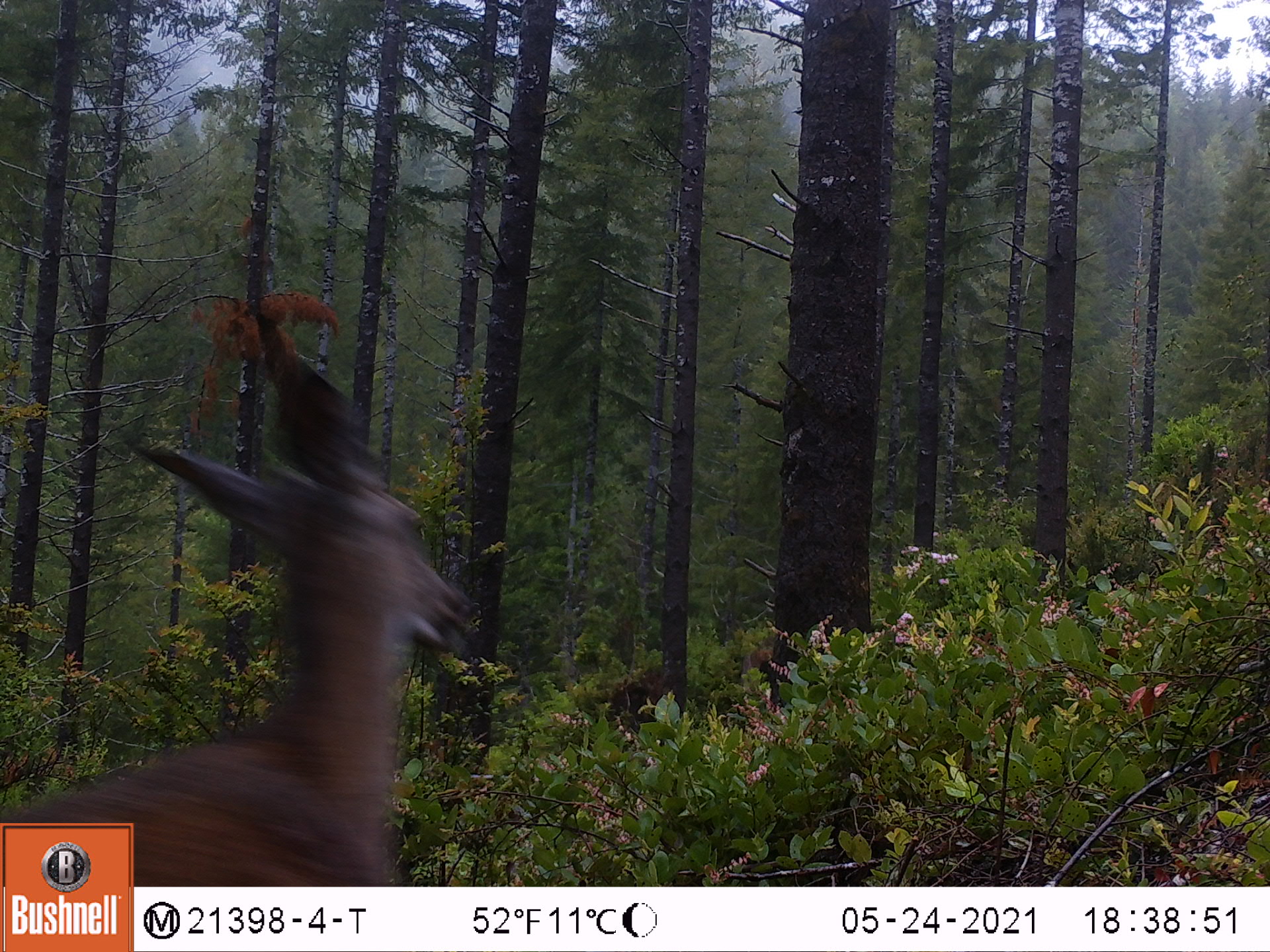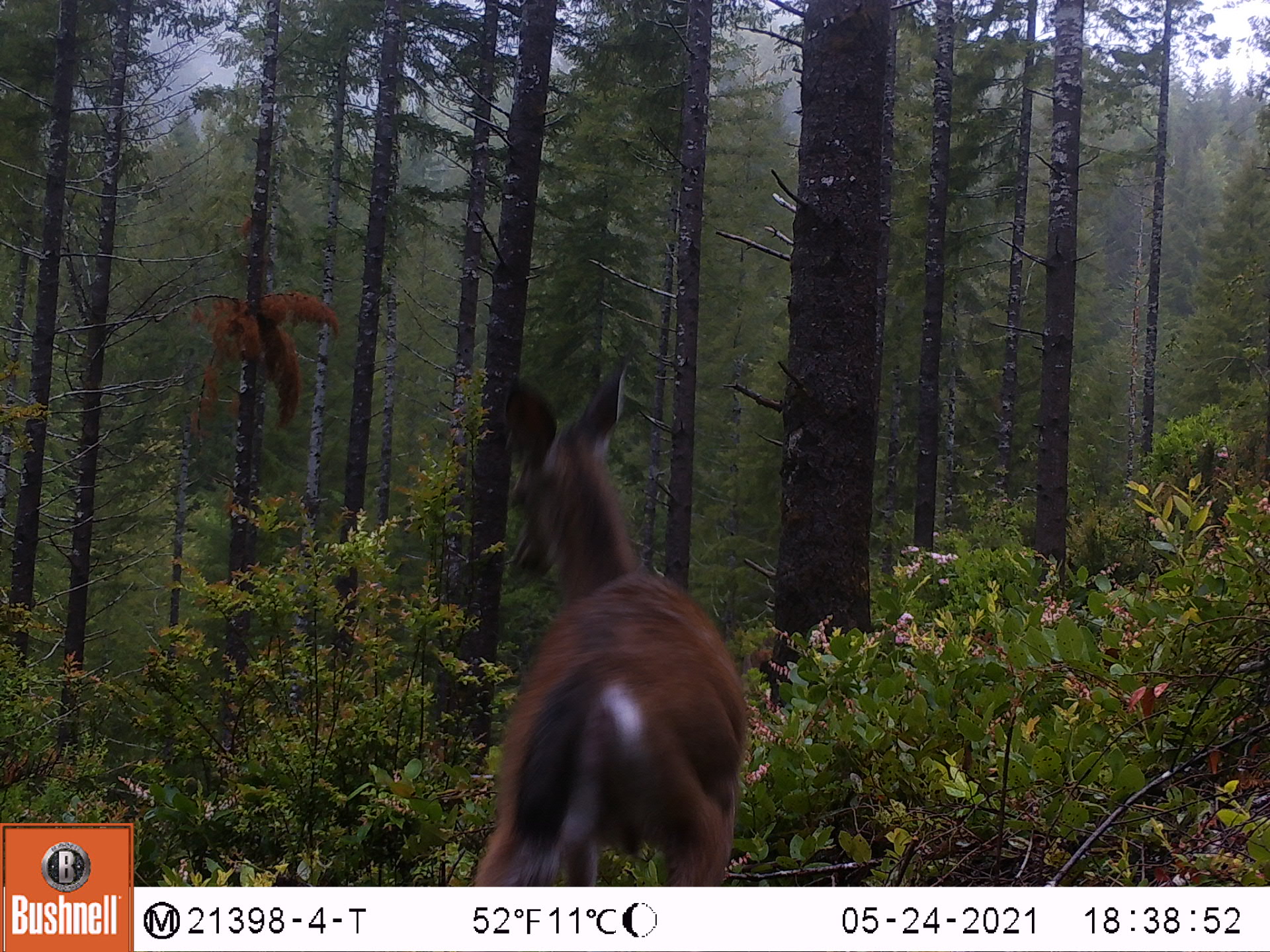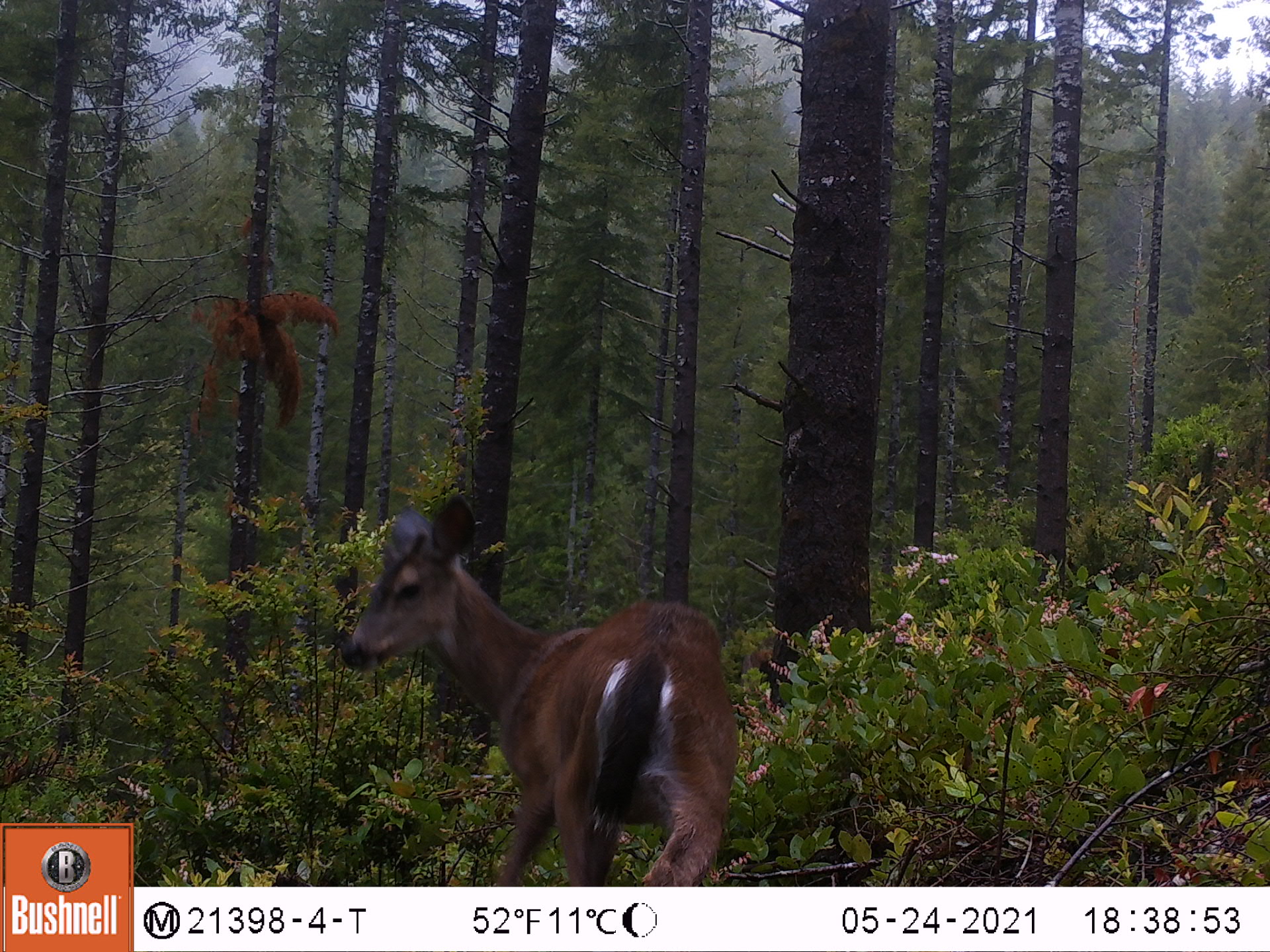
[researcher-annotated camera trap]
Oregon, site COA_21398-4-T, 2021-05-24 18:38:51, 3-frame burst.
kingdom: Animalia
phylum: Chordata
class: Mammalia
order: Artiodactyla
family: Cervidae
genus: Odocoileus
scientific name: Odocoileus hemionus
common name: black-tailed deer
Black-tailed deer (Odocoileus hemionus).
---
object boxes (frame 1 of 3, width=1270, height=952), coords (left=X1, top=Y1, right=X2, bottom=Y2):
black-tailed deer: (left=13, top=305, right=483, bottom=817)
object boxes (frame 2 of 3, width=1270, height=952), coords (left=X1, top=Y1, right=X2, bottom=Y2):
black-tailed deer: (left=469, top=348, right=758, bottom=881)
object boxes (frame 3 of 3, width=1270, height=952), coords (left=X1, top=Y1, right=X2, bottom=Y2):
black-tailed deer: (left=334, top=484, right=747, bottom=873)